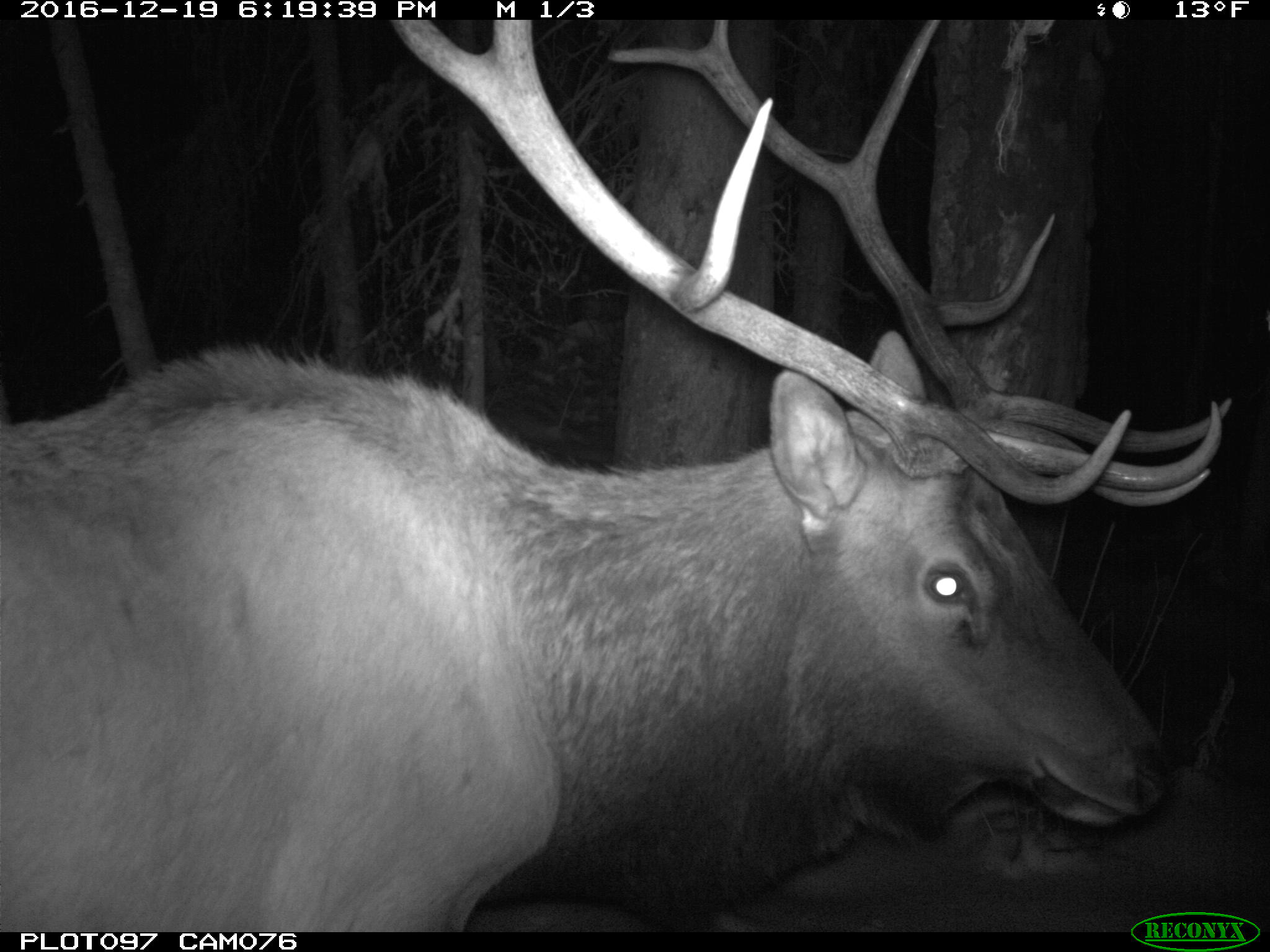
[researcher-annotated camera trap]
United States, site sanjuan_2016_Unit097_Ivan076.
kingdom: Animalia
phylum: Chordata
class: Mammalia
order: Artiodactyla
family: Cervidae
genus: Cervus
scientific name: Cervus elaphus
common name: red deer